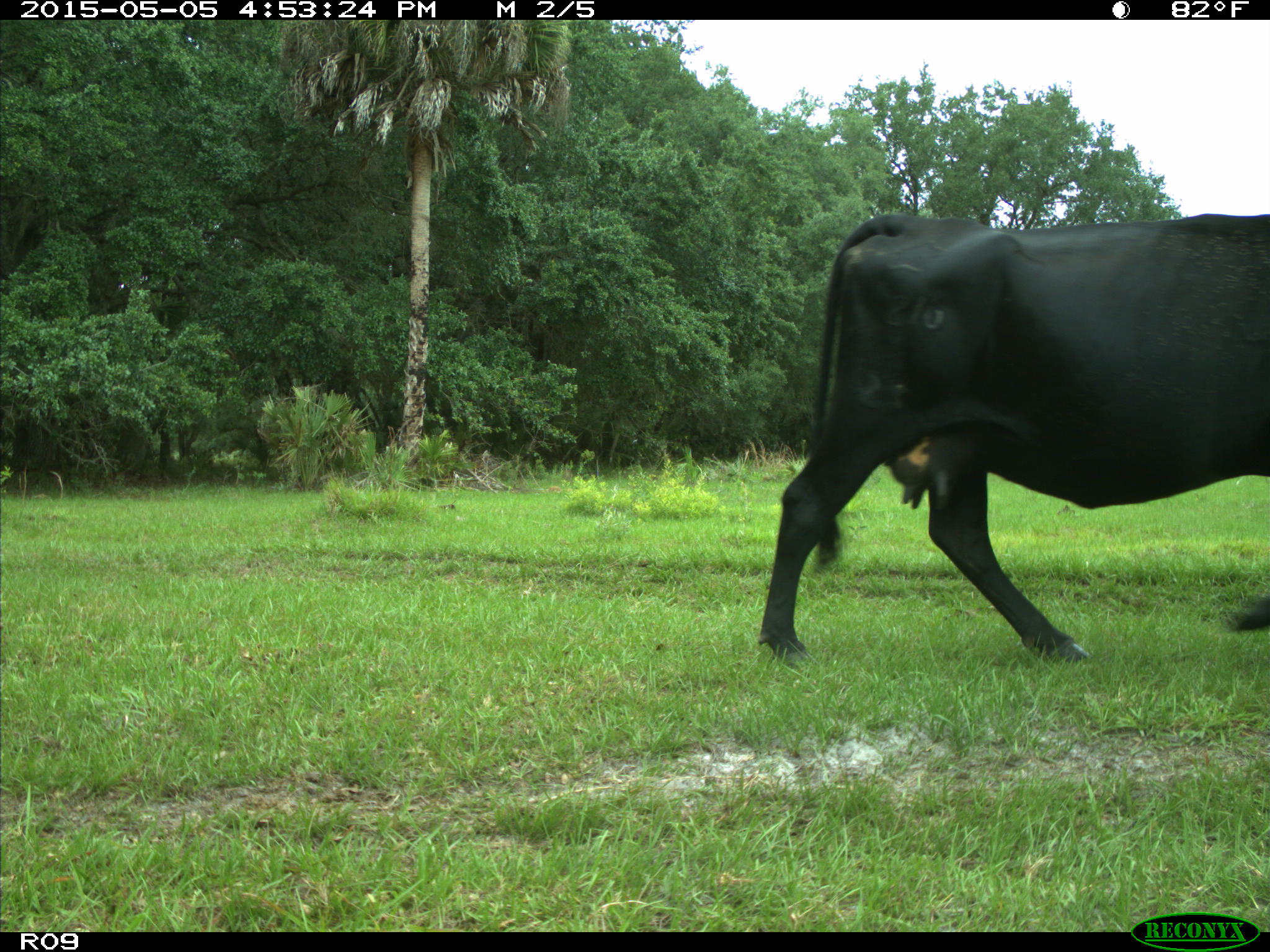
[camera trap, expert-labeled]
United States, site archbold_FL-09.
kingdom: Animalia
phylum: Chordata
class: Mammalia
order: Artiodactyla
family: Bovidae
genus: Bos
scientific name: Bos taurus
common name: domestic cow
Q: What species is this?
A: Bos taurus (domestic cow).